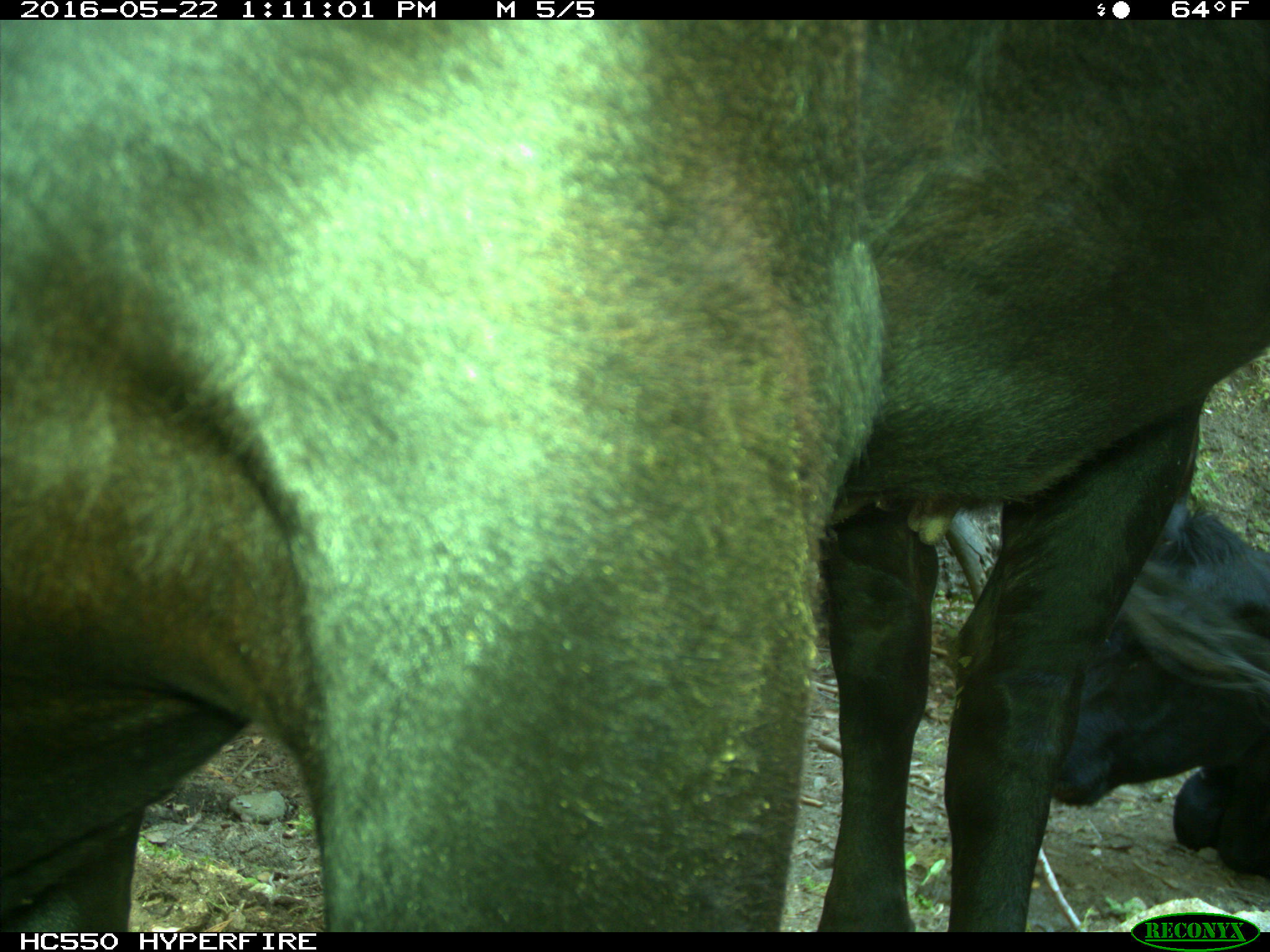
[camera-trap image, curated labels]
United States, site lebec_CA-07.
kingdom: Animalia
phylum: Chordata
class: Mammalia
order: Artiodactyla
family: Bovidae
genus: Bos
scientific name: Bos taurus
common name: domestic cow